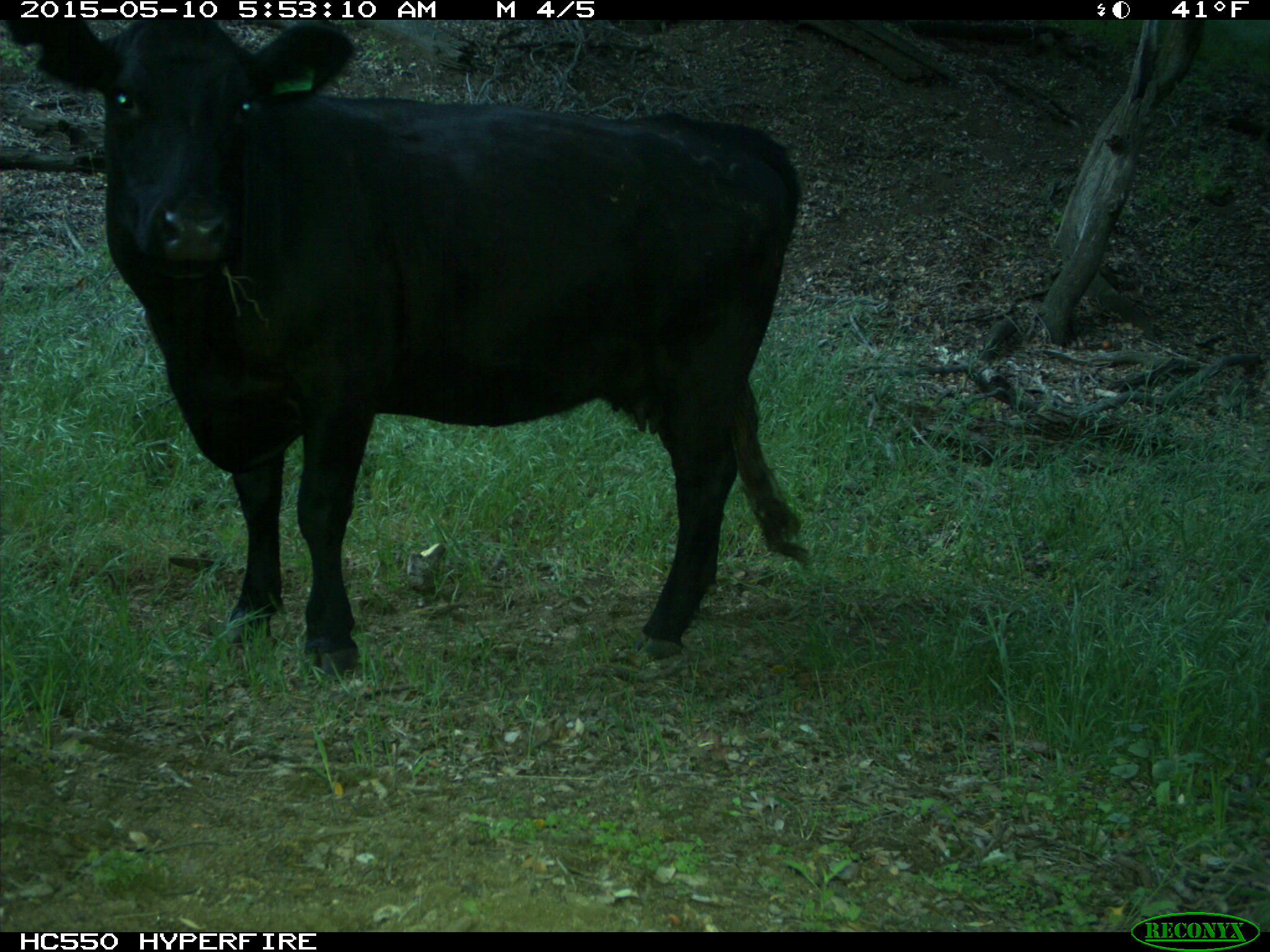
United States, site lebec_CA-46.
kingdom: Animalia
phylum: Chordata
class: Mammalia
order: Artiodactyla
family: Bovidae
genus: Bos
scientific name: Bos taurus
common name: domestic cow